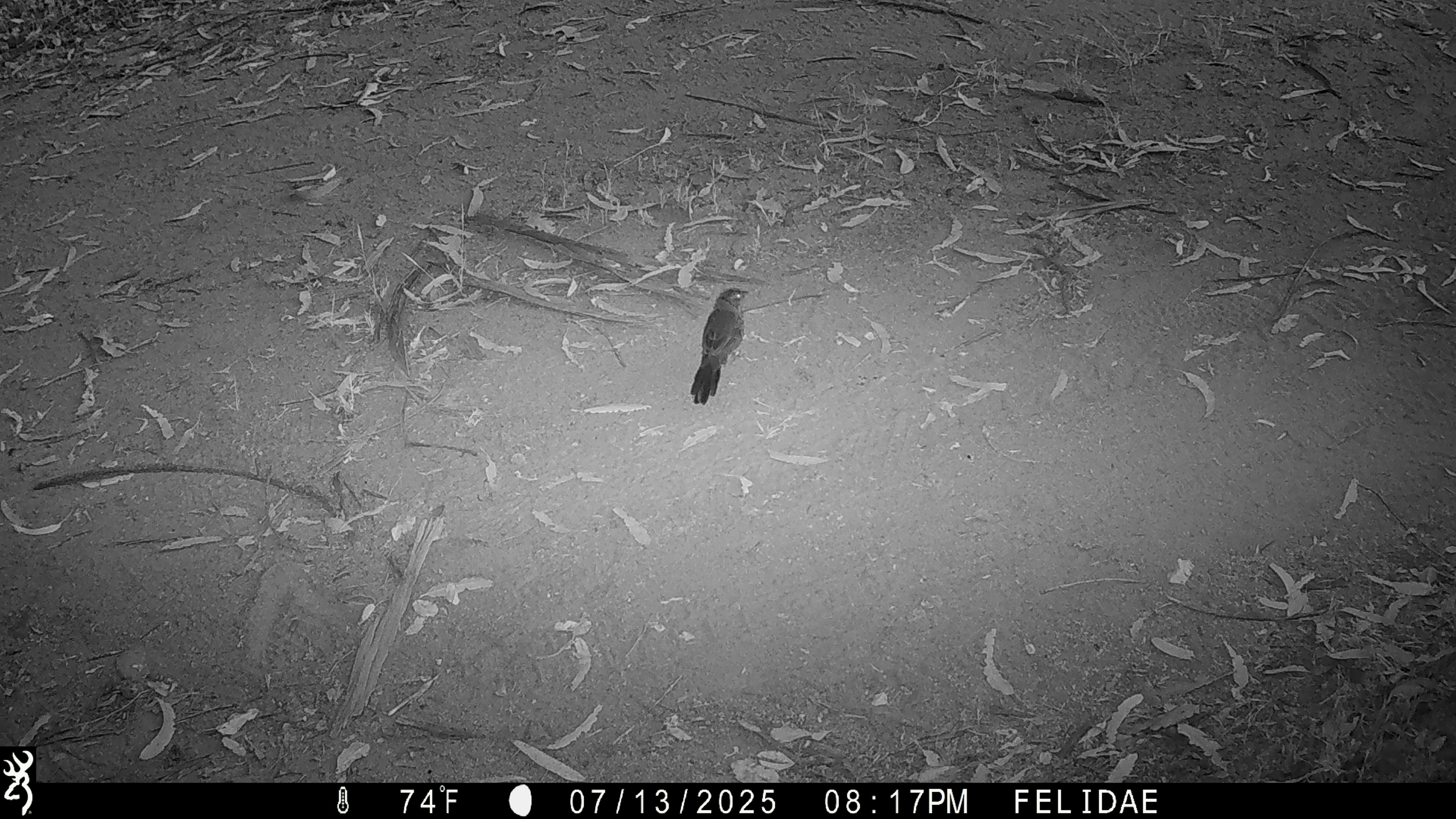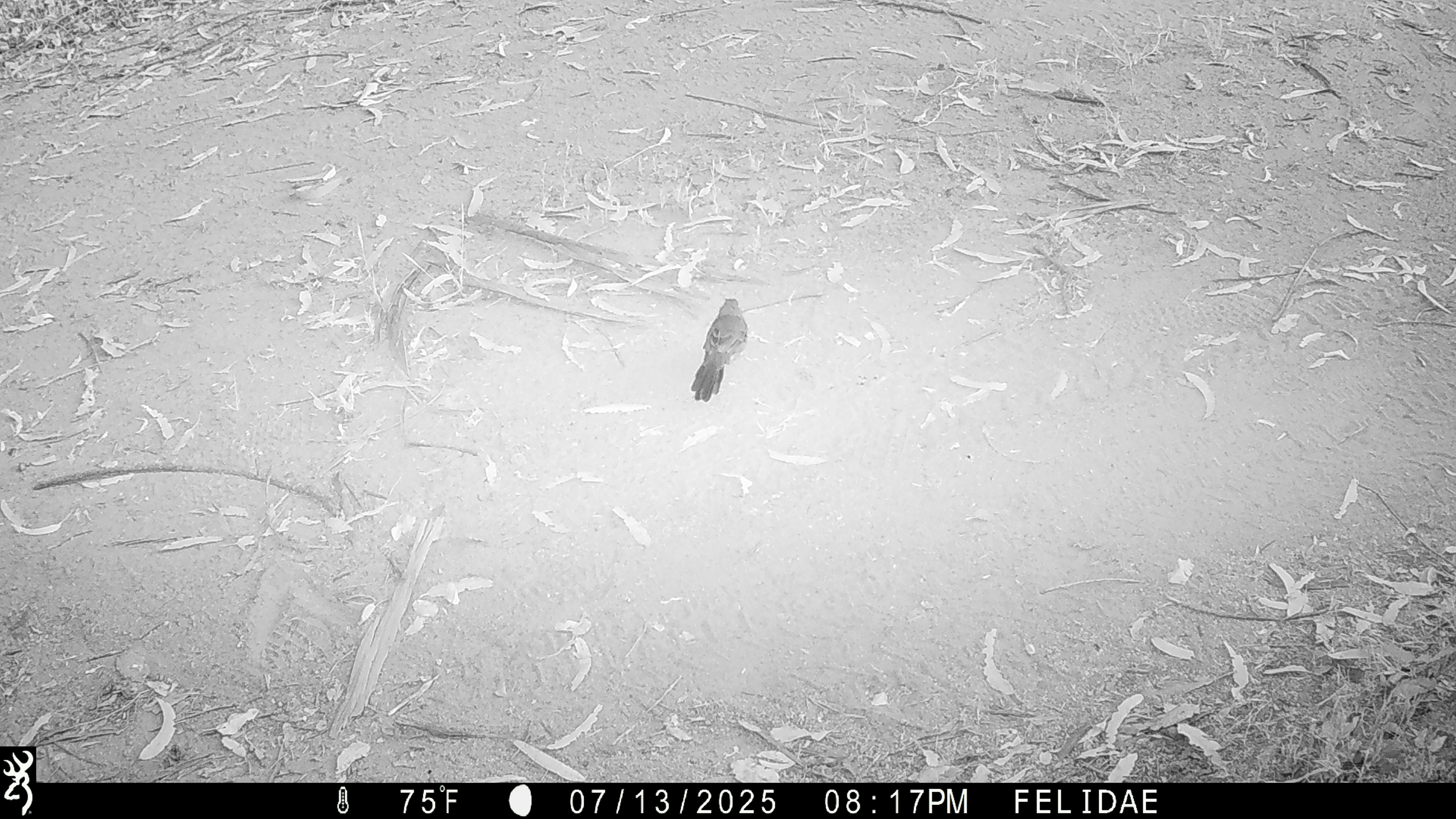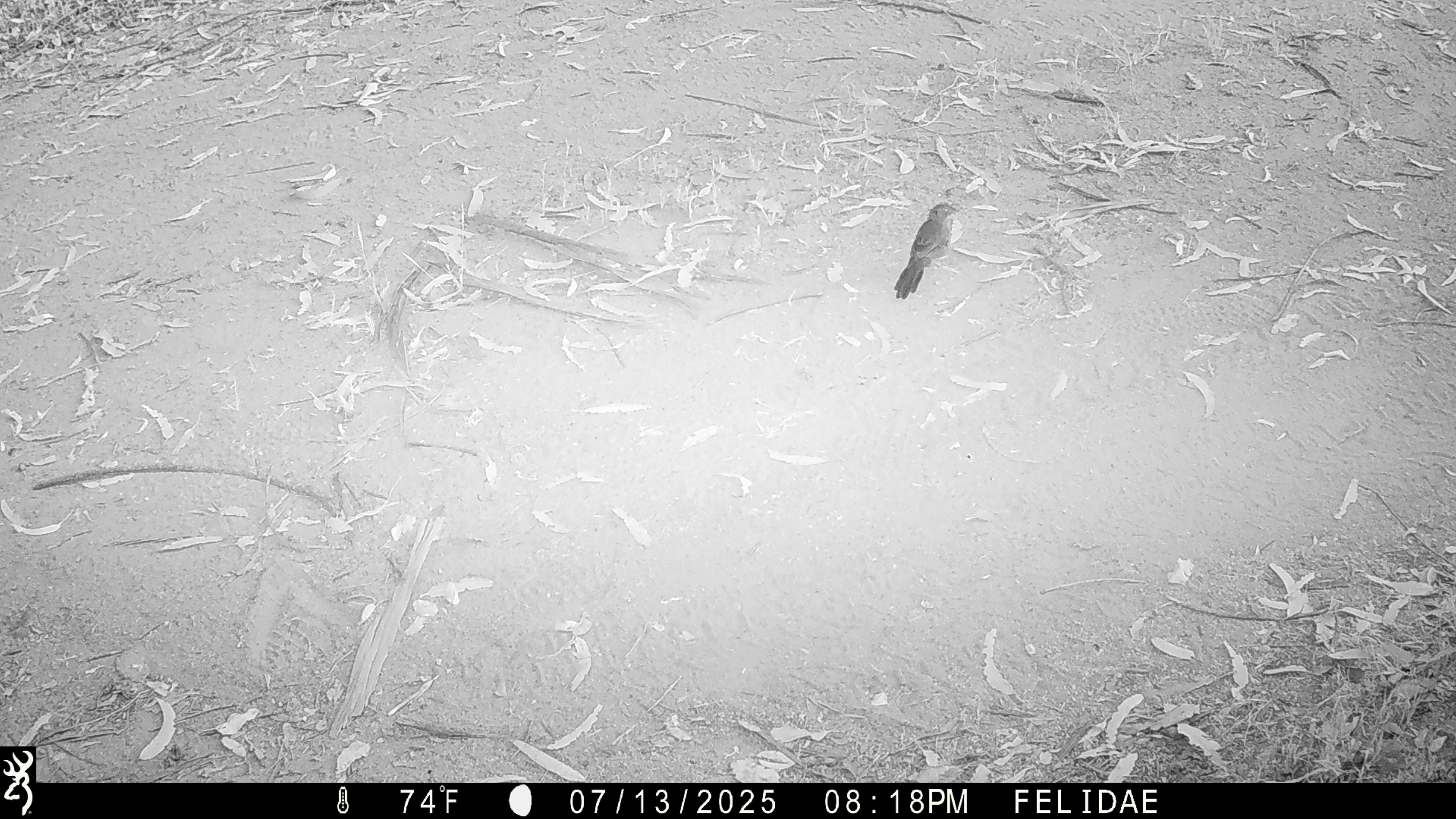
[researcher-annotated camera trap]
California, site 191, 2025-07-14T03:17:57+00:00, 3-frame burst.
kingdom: Animalia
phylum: Chordata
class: Aves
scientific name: Aves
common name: bird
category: unknown bird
Unknown bird (bird) (Aves).